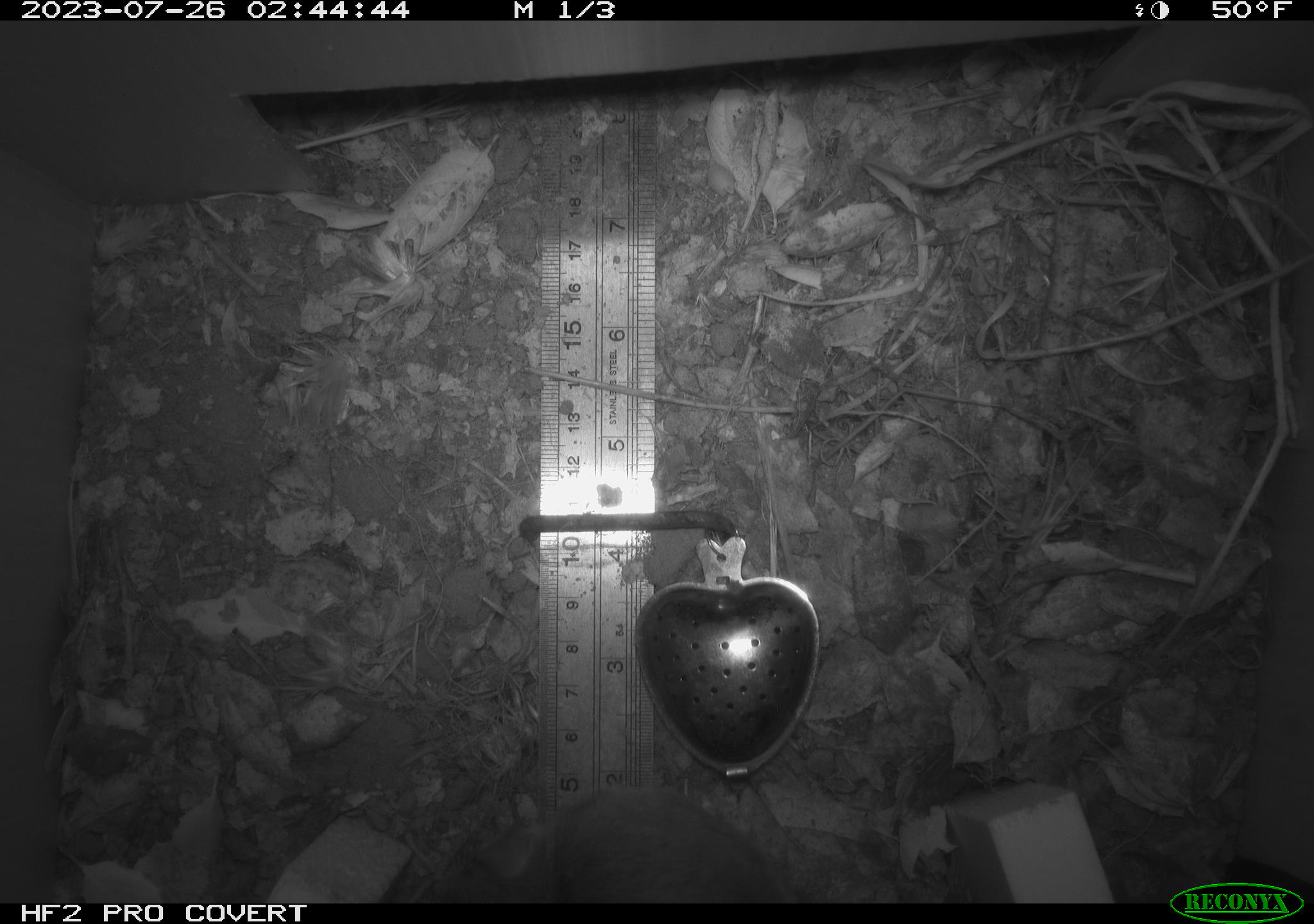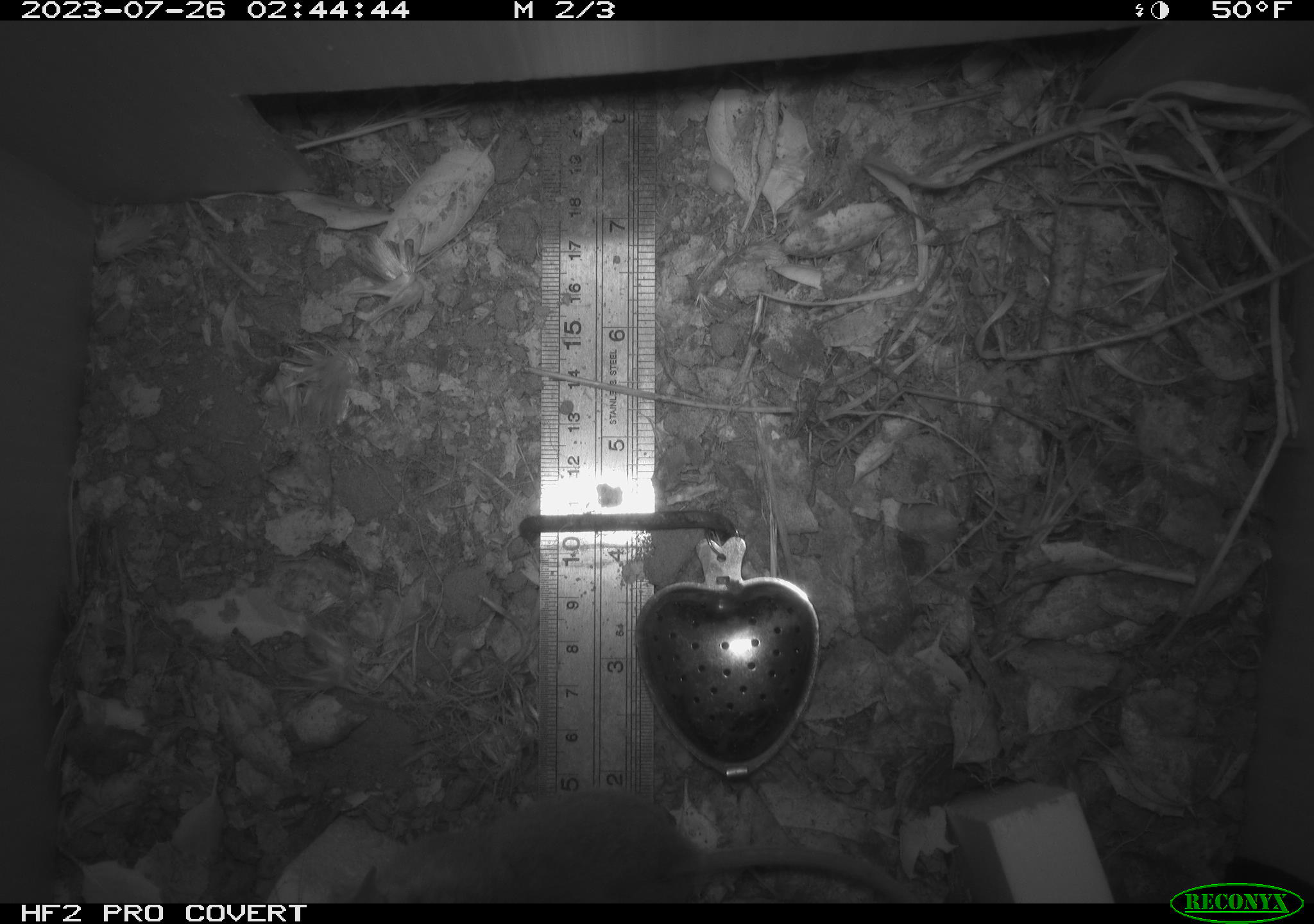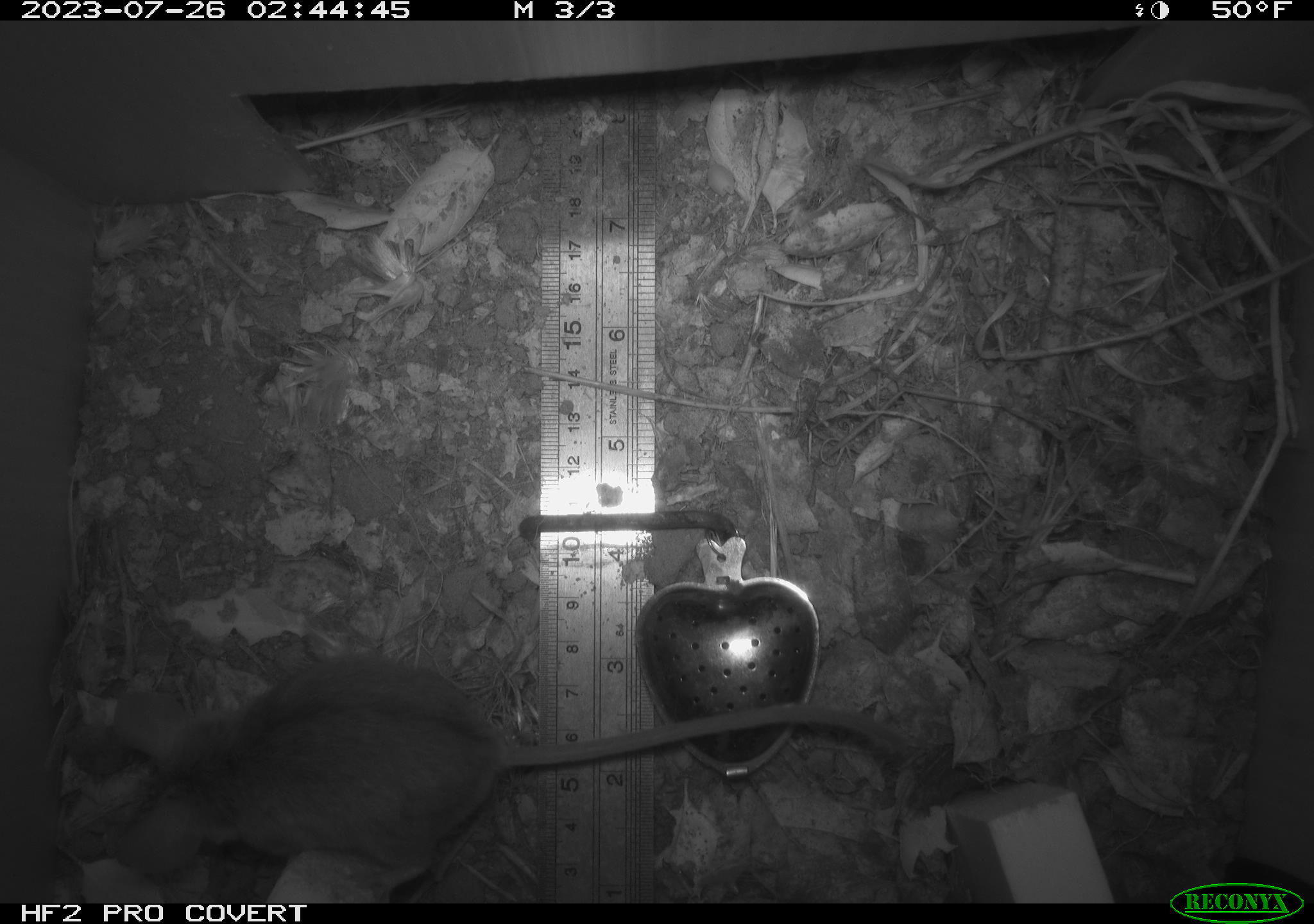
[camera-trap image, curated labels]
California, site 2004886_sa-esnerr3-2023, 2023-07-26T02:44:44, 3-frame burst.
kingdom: Animalia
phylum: Chordata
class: Mammalia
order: Rodentia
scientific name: Rodentia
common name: mouse species